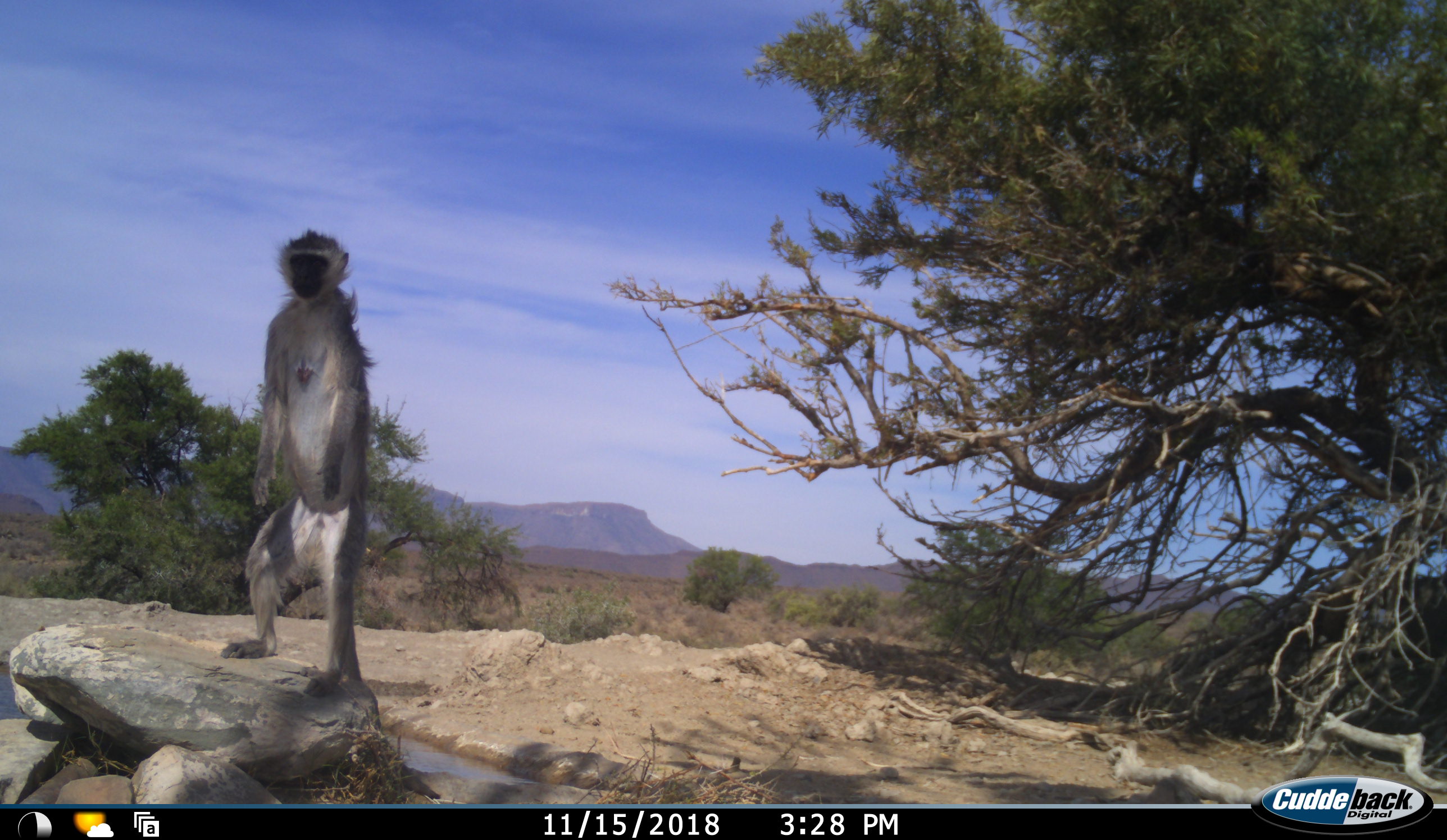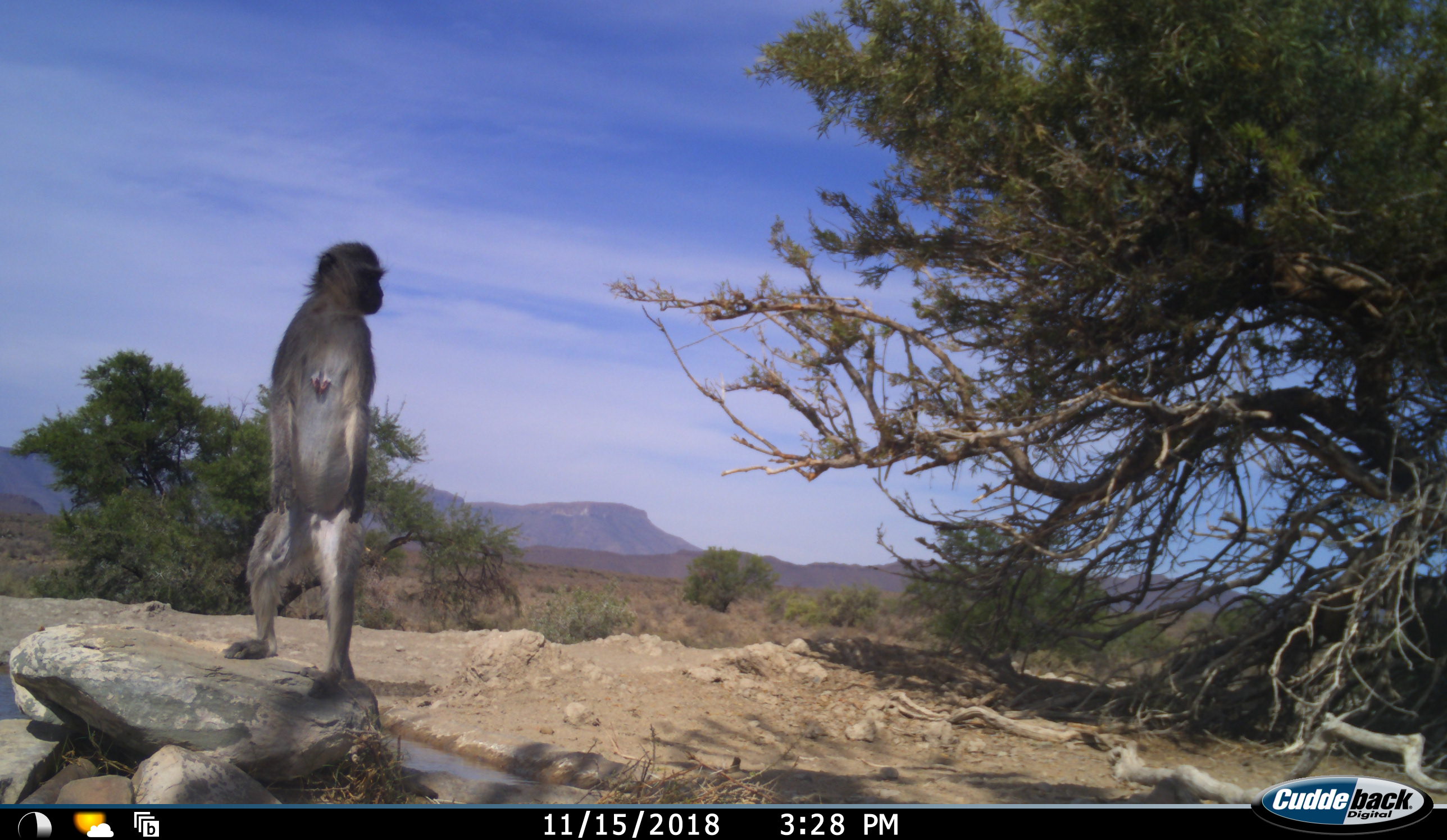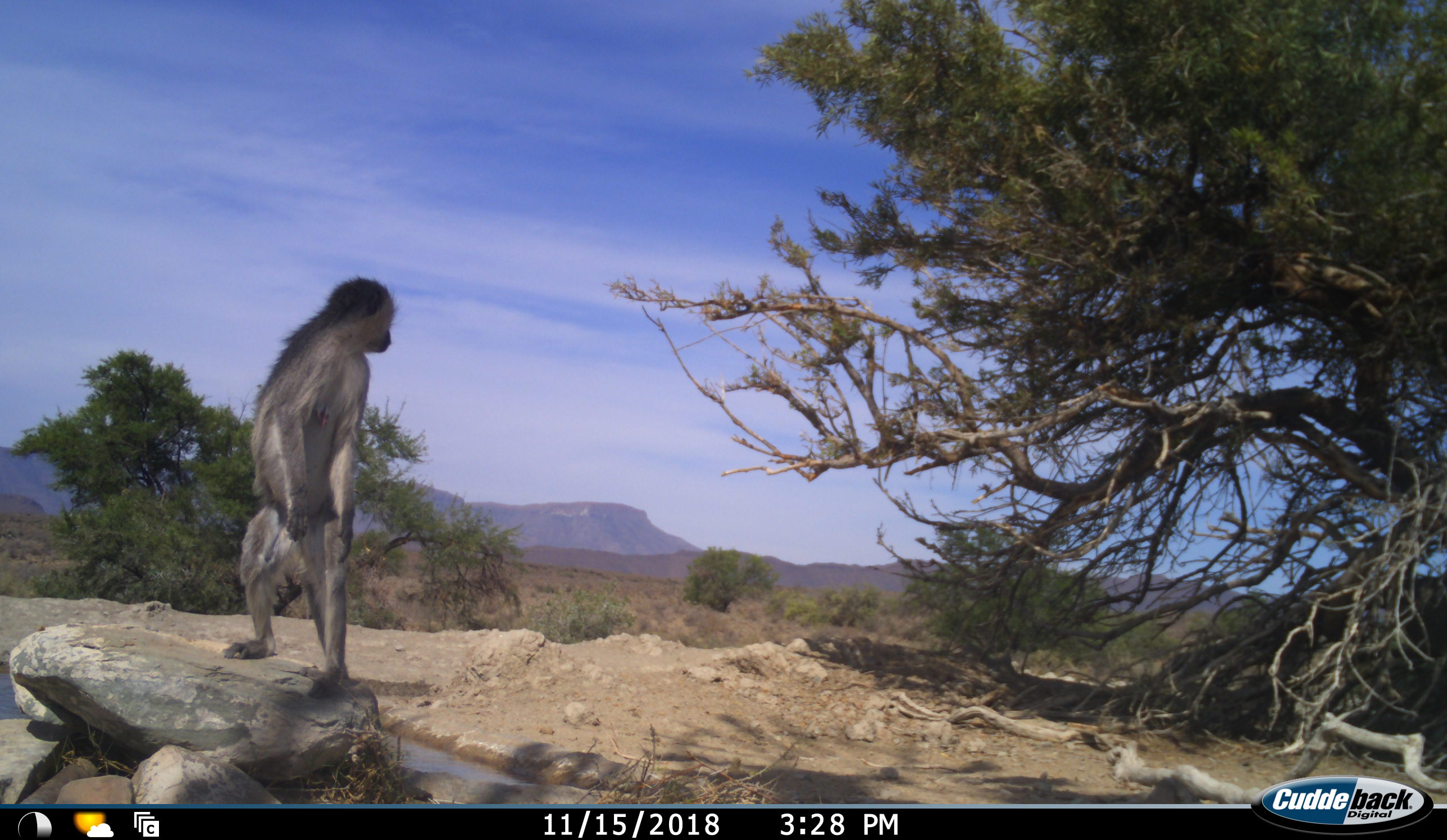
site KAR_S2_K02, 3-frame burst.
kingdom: Animalia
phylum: Chordata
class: Mammalia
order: Primates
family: Cercopithecidae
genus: Chlorocebus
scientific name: Chlorocebus pygerythrus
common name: vervet monkey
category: monkeyvervet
Monkeyvervet (vervet monkey) (Chlorocebus pygerythrus), count 1. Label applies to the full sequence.